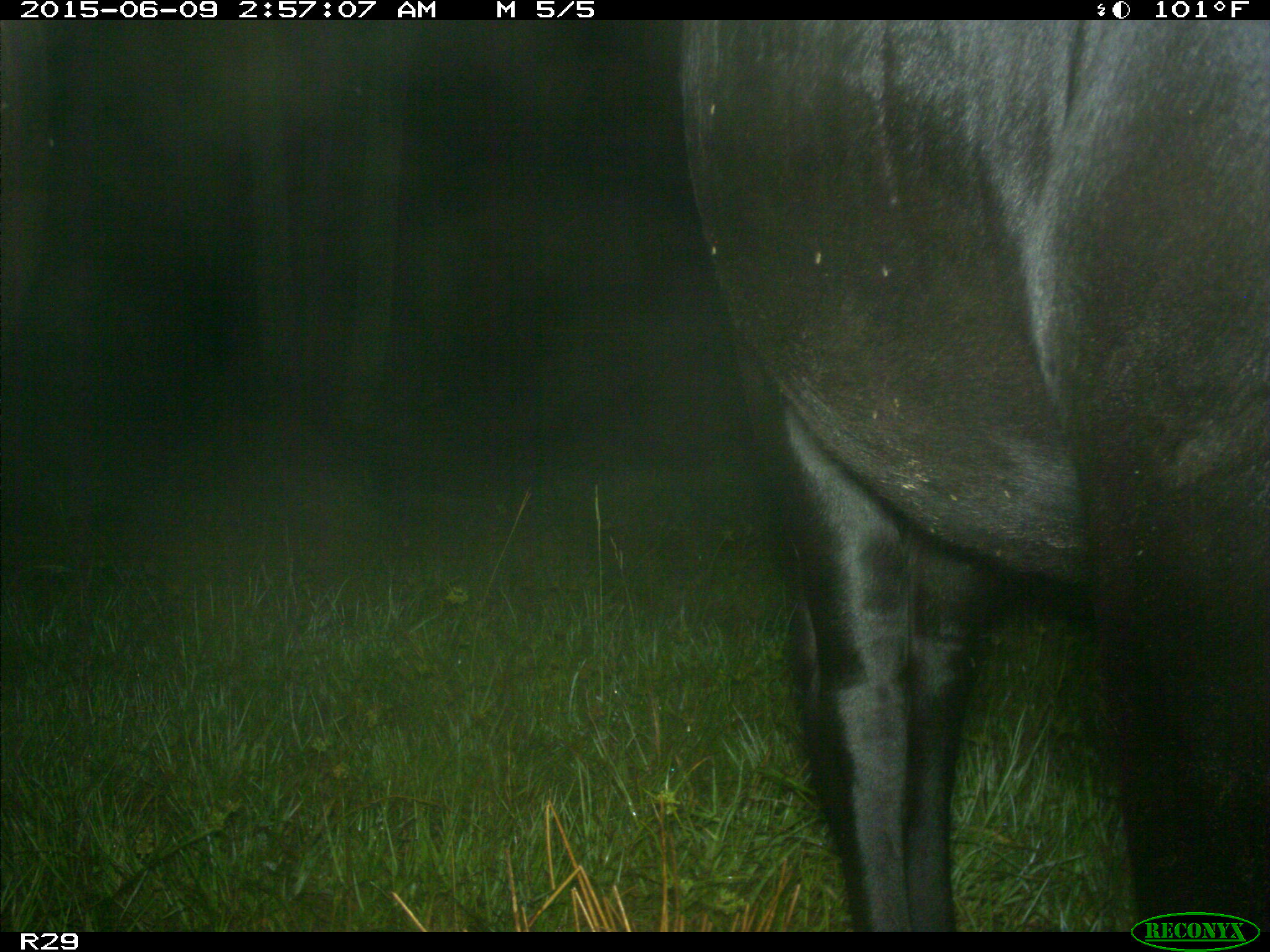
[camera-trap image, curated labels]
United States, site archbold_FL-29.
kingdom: Animalia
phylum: Chordata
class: Mammalia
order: Artiodactyla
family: Bovidae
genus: Bos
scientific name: Bos taurus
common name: domestic cow